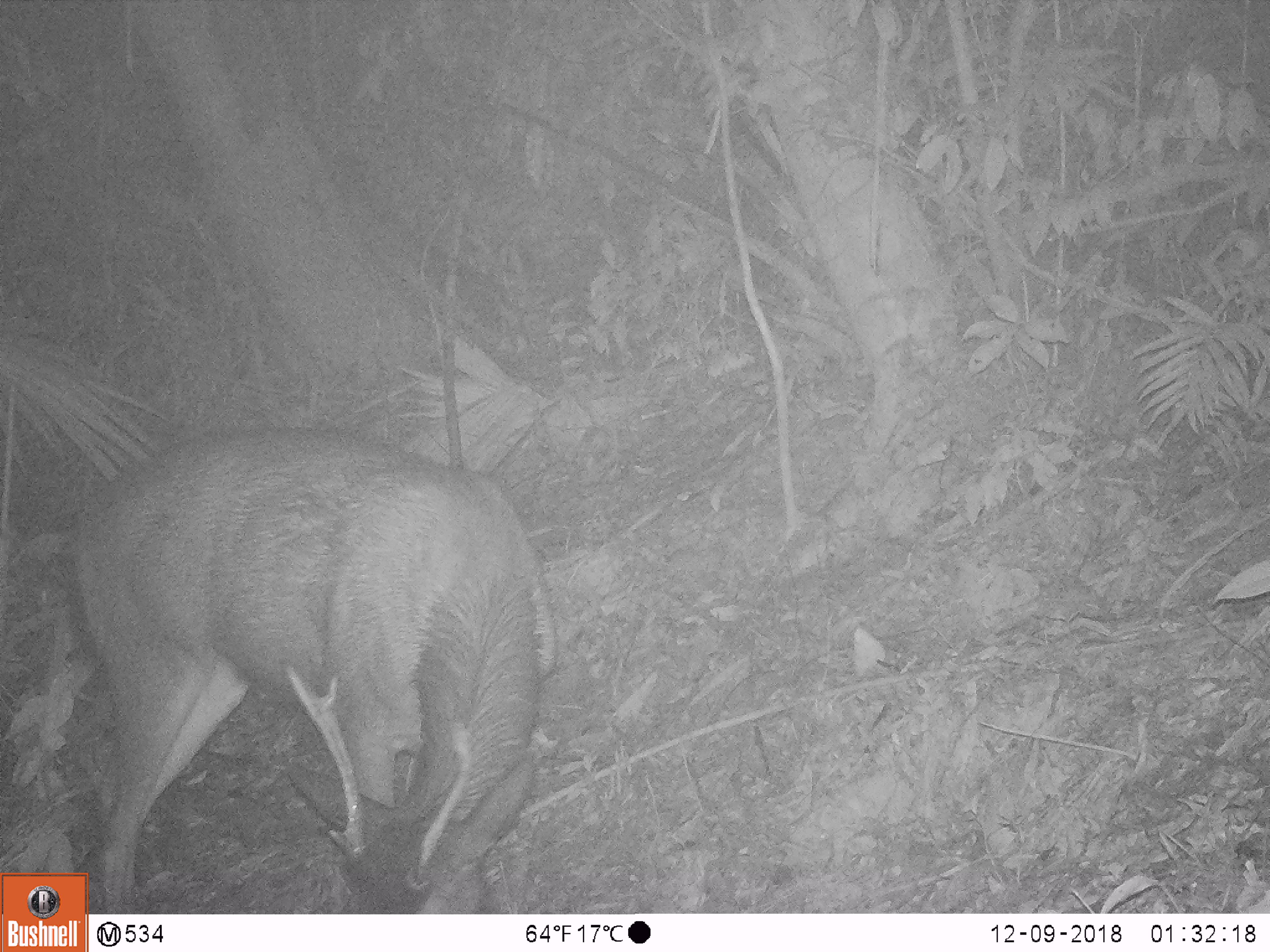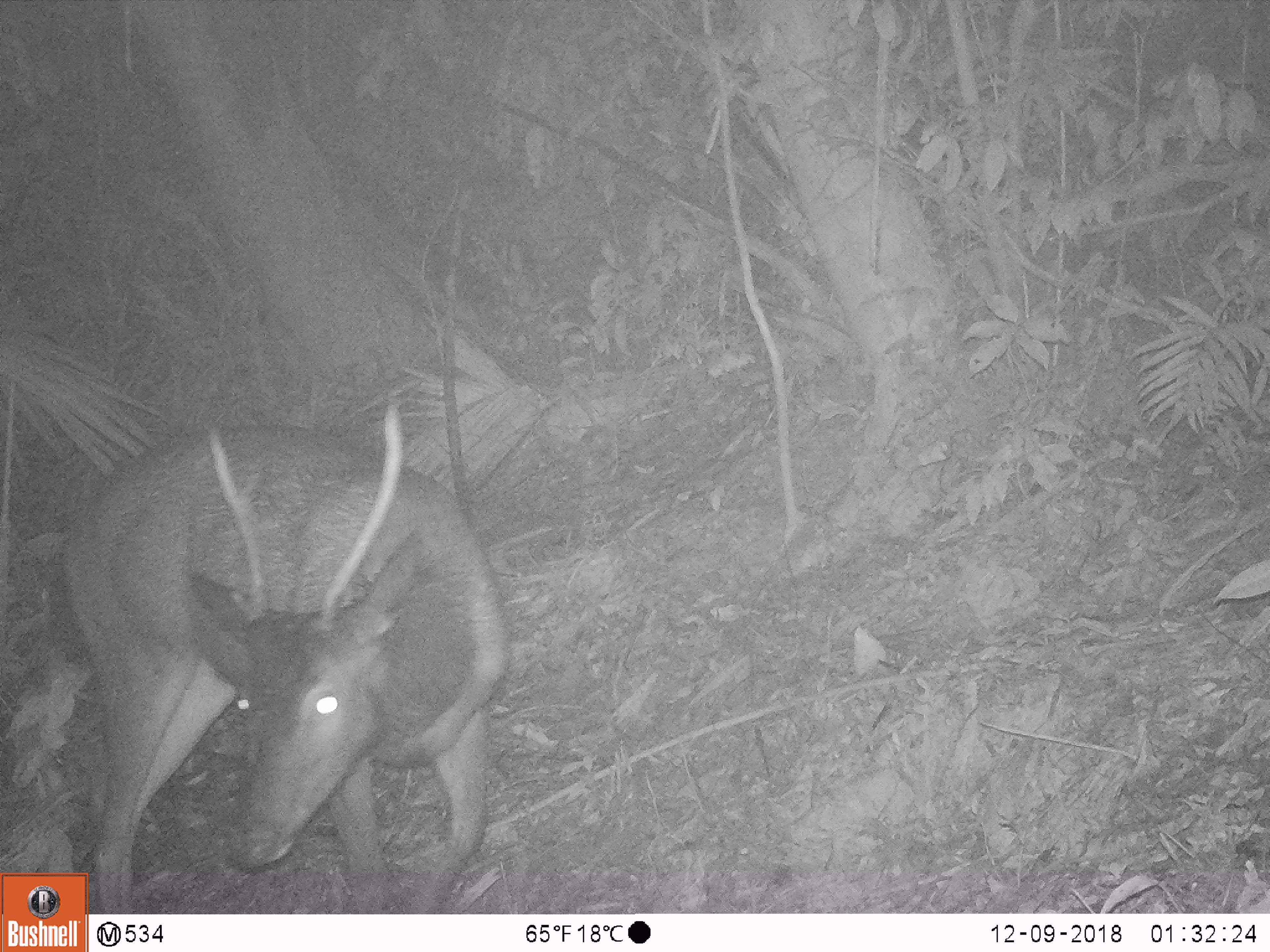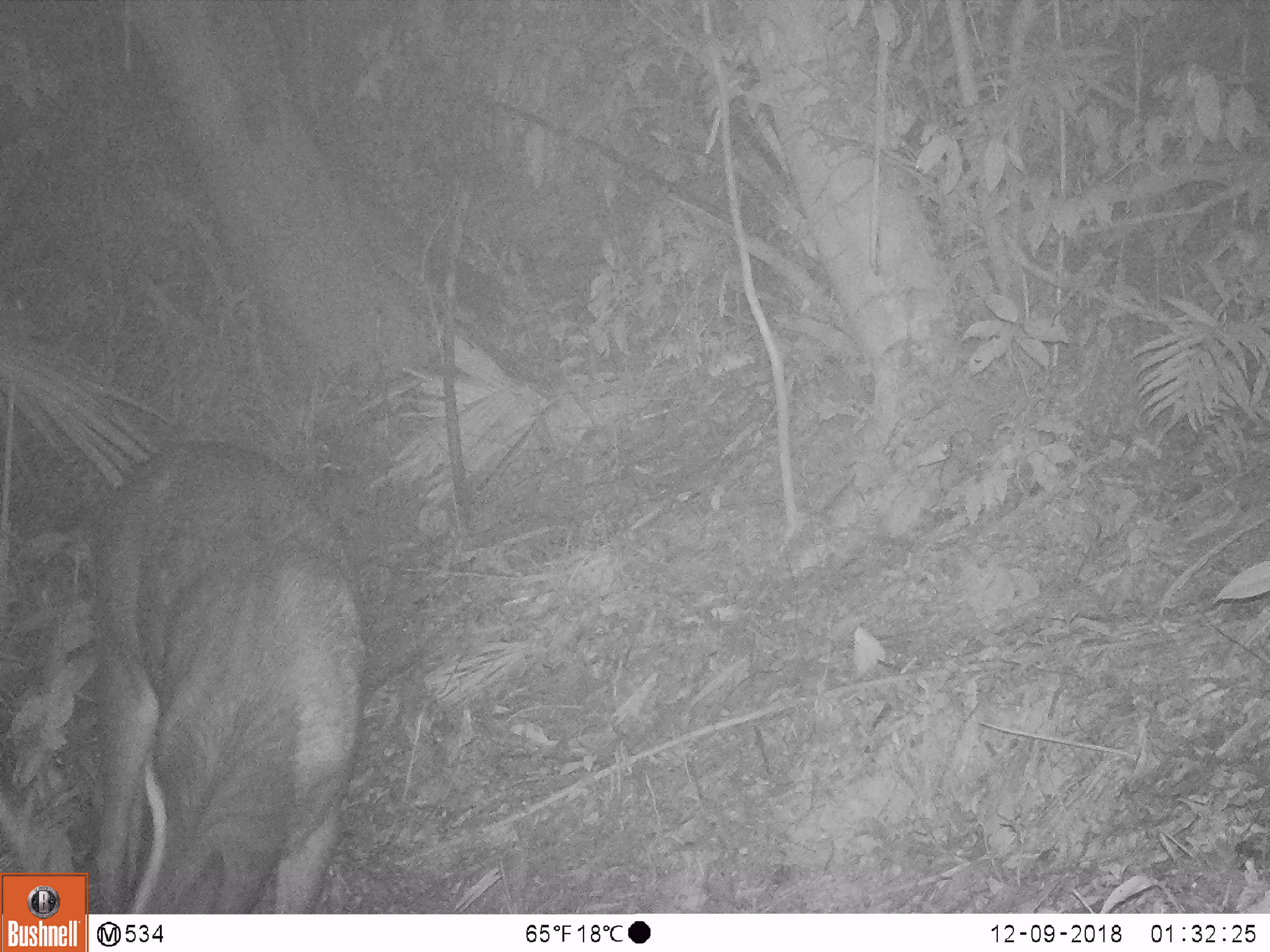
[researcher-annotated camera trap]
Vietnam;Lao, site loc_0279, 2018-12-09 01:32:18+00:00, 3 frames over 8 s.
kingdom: Animalia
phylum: Chordata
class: Mammalia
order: Artiodactyla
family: Cervidae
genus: Rusa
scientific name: Rusa unicolor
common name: sambar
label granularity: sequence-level